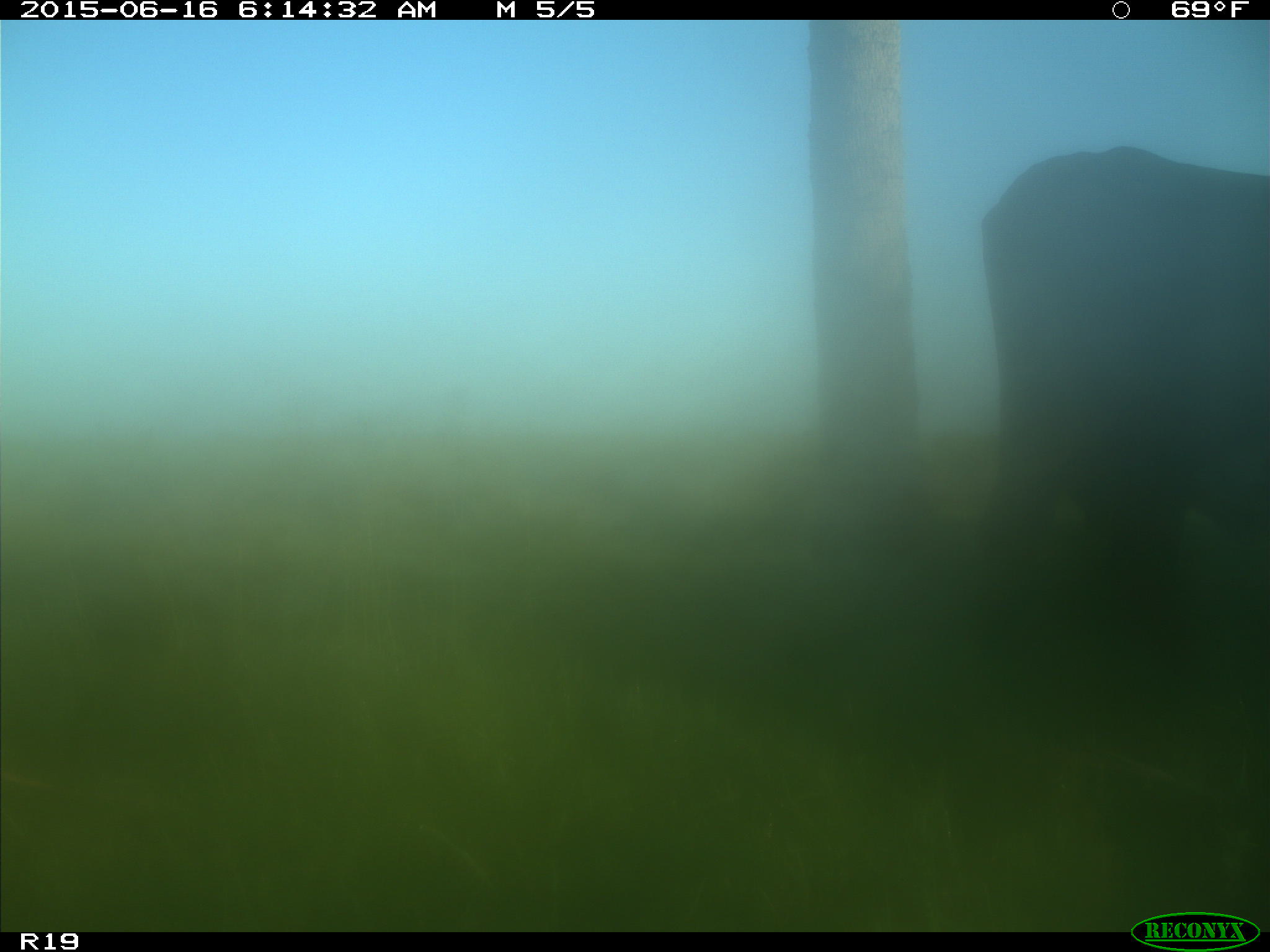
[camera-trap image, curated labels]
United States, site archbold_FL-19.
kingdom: Animalia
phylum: Chordata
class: Mammalia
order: Artiodactyla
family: Bovidae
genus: Bos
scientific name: Bos taurus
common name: domestic cow